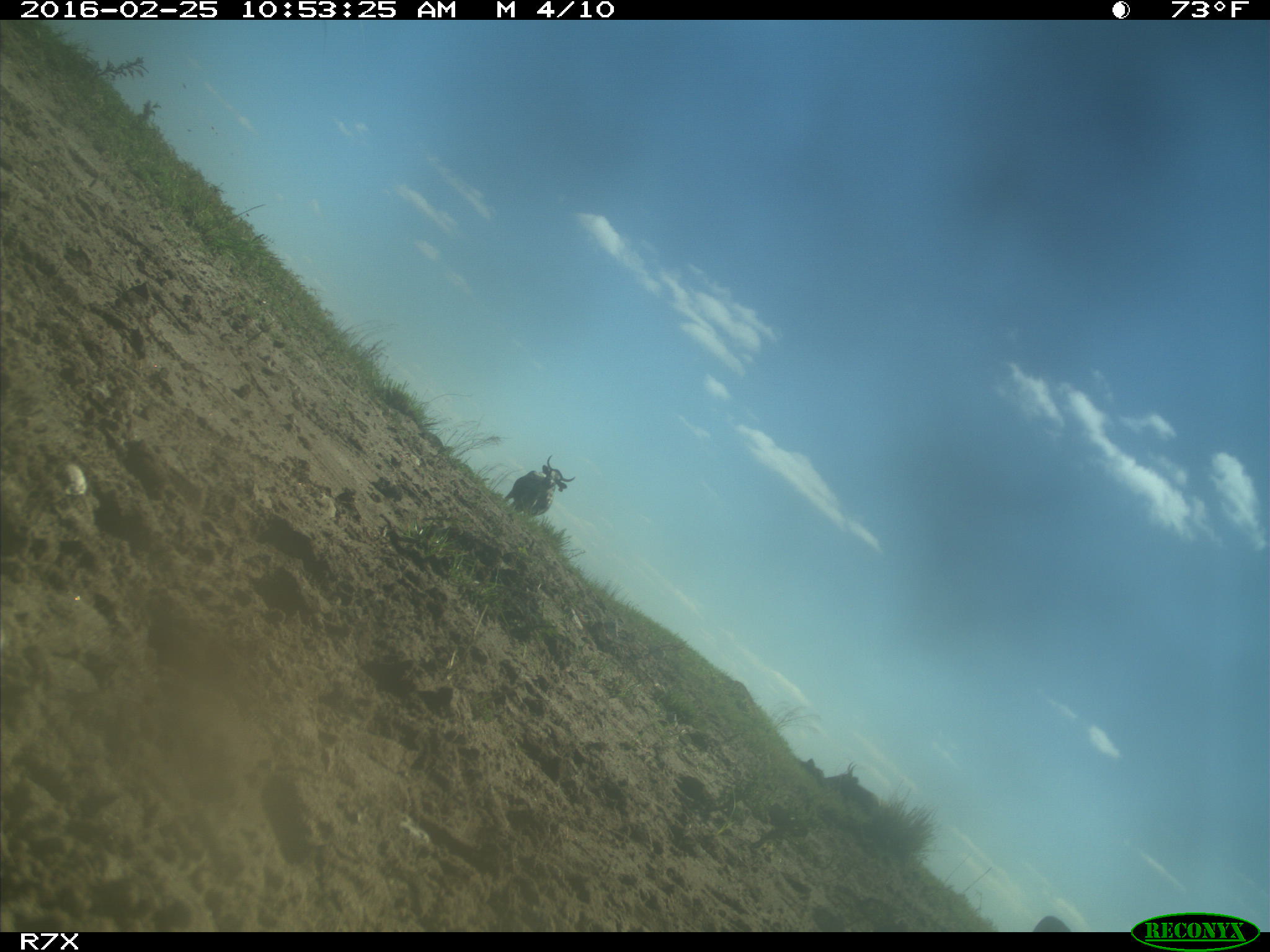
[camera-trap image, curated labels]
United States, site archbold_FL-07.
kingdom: Animalia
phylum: Chordata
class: Mammalia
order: Artiodactyla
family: Bovidae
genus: Bos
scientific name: Bos taurus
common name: domestic cow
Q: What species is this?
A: Bos taurus (domestic cow).